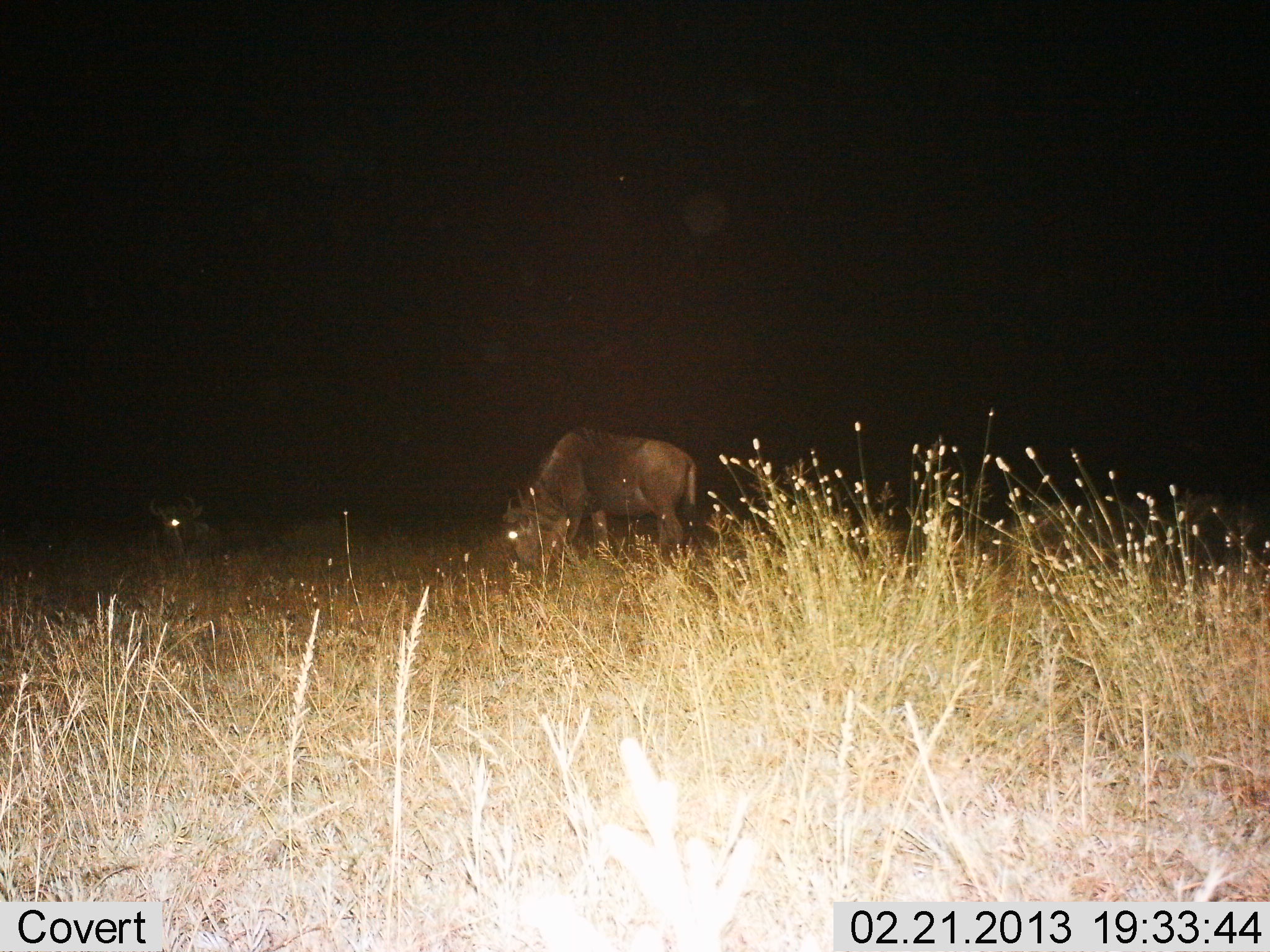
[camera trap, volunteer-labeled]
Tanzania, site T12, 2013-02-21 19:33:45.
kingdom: Animalia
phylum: Chordata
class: Mammalia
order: Artiodactyla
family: Bovidae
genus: Connochaetes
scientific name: Connochaetes taurinus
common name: blue wildebeest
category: wildebeest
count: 2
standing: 50%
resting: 50%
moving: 4%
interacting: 0%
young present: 0%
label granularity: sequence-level